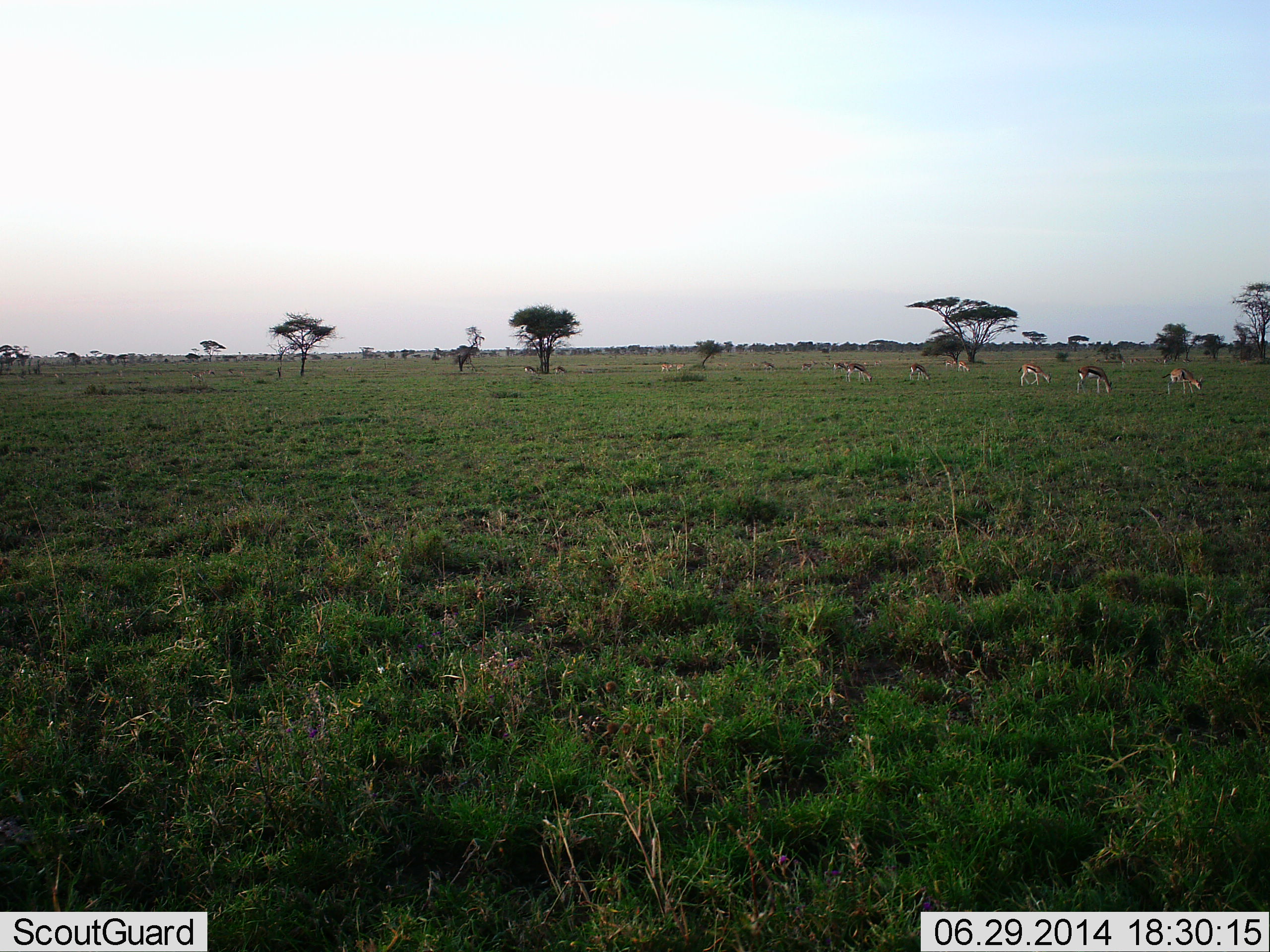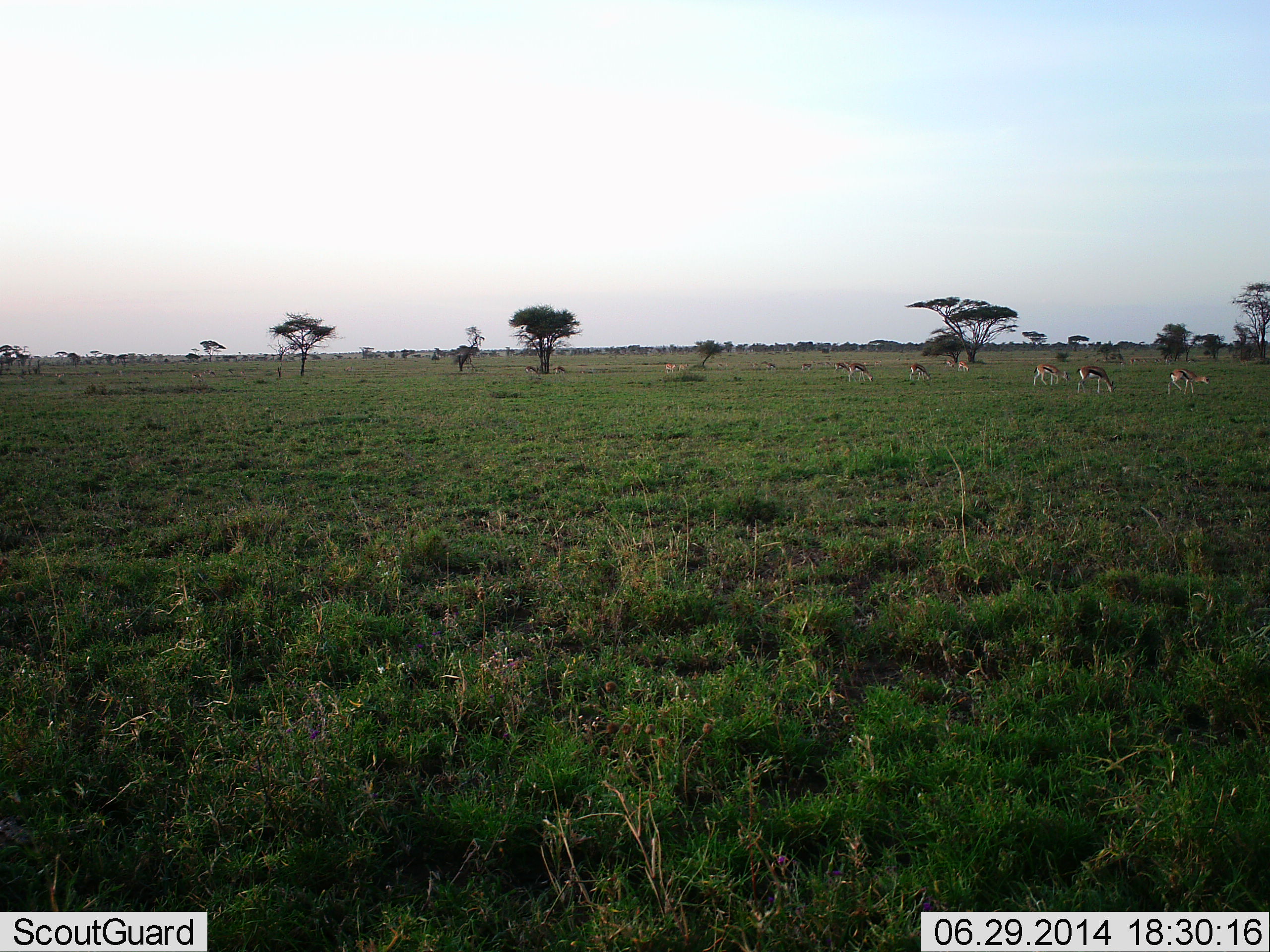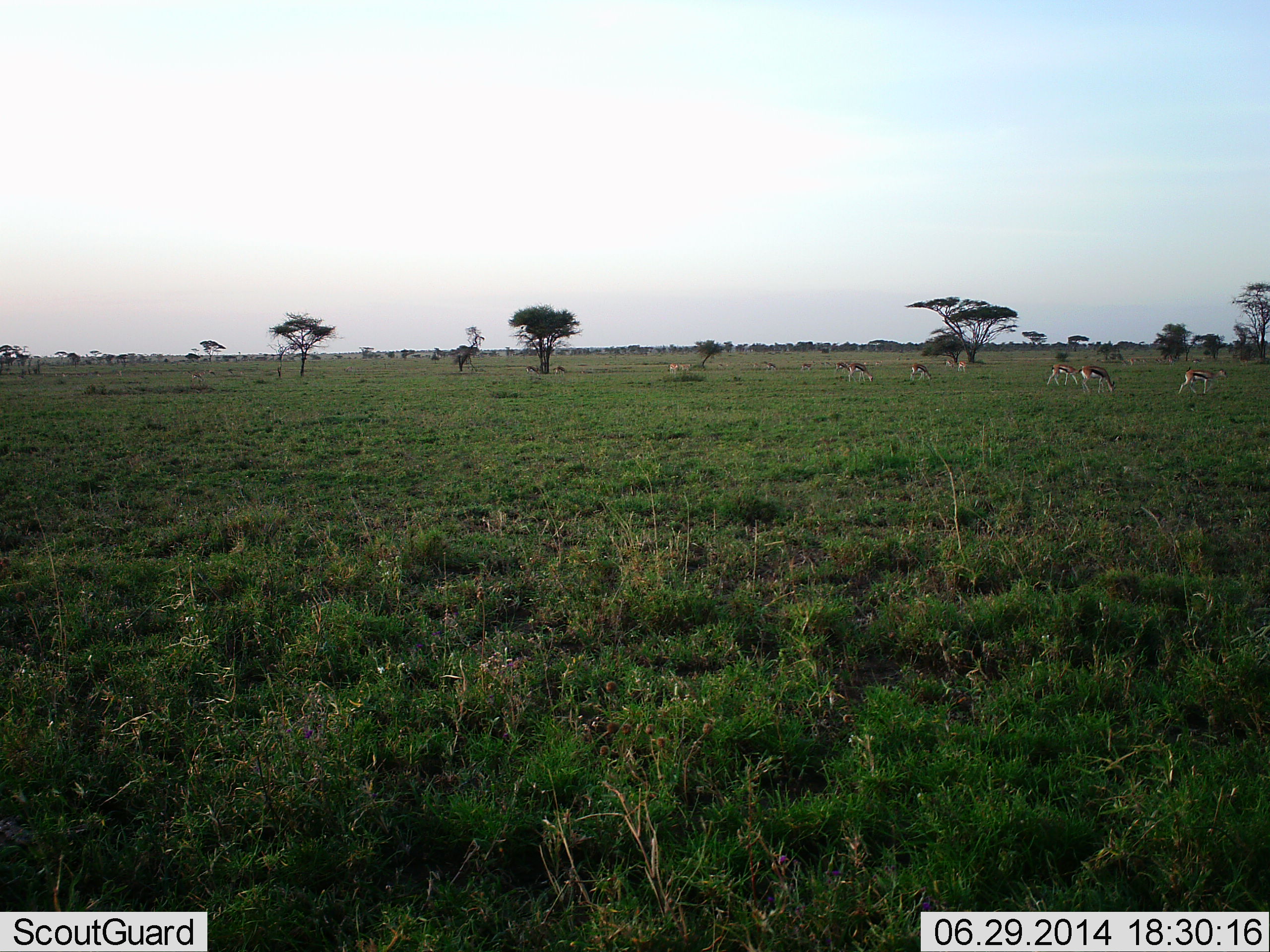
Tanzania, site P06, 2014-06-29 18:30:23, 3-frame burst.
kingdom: Animalia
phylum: Chordata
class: Mammalia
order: Artiodactyla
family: Bovidae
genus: Eudorcas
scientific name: Eudorcas thomsonii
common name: thomson's gazelle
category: gazellethomsons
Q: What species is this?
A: Gazellethomsons (thomson's gazelle) (Eudorcas thomsonii).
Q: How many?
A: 11-50.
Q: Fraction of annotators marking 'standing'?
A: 50%.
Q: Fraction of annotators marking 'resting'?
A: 0%.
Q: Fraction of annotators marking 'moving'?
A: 40%.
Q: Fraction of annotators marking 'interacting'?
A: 0%.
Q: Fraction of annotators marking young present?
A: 0%.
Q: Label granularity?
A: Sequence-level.